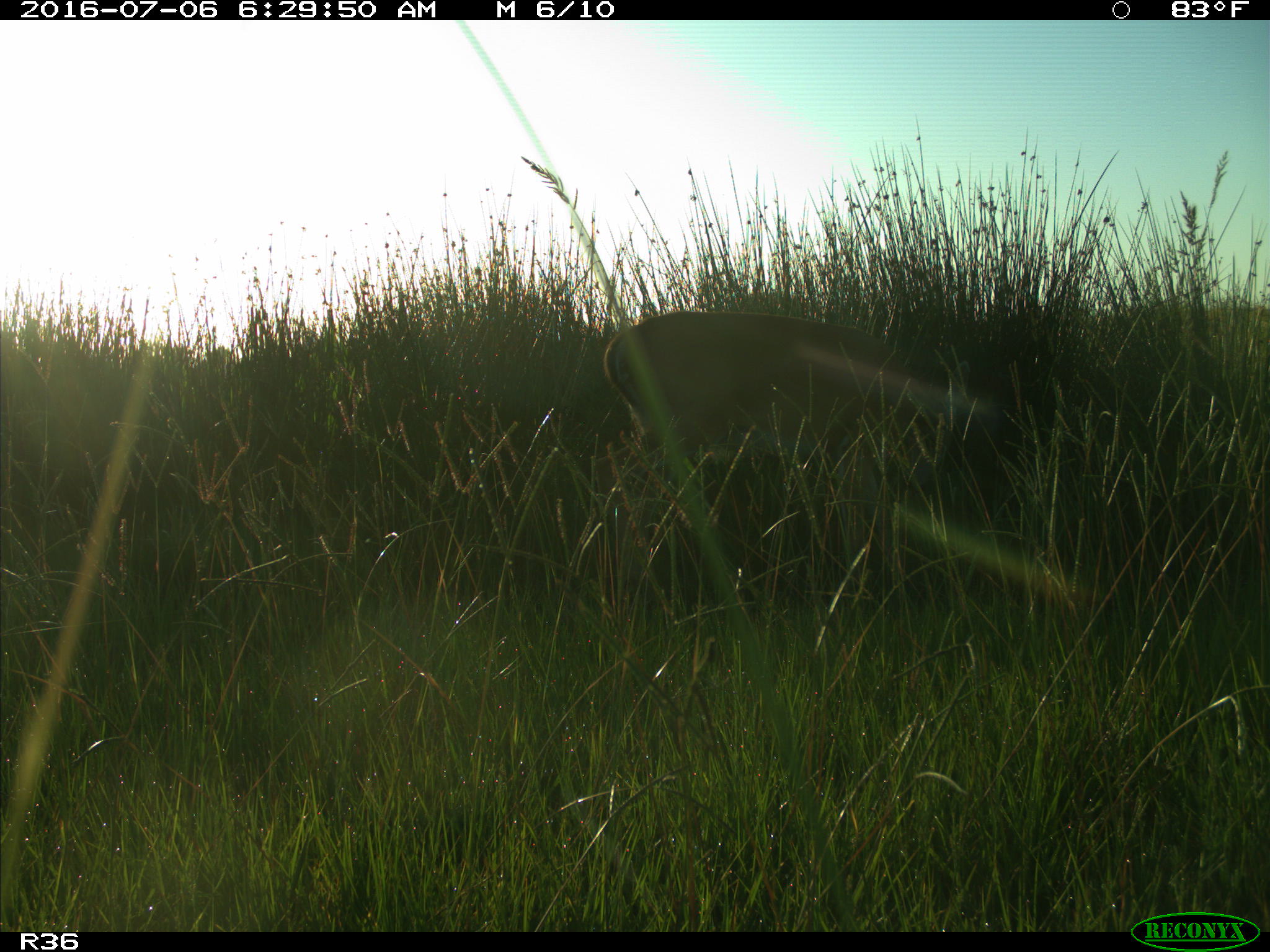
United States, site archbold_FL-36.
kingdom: Animalia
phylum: Chordata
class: Mammalia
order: Artiodactyla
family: Cervidae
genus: Odocoileus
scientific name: Odocoileus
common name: deer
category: unidentified deer